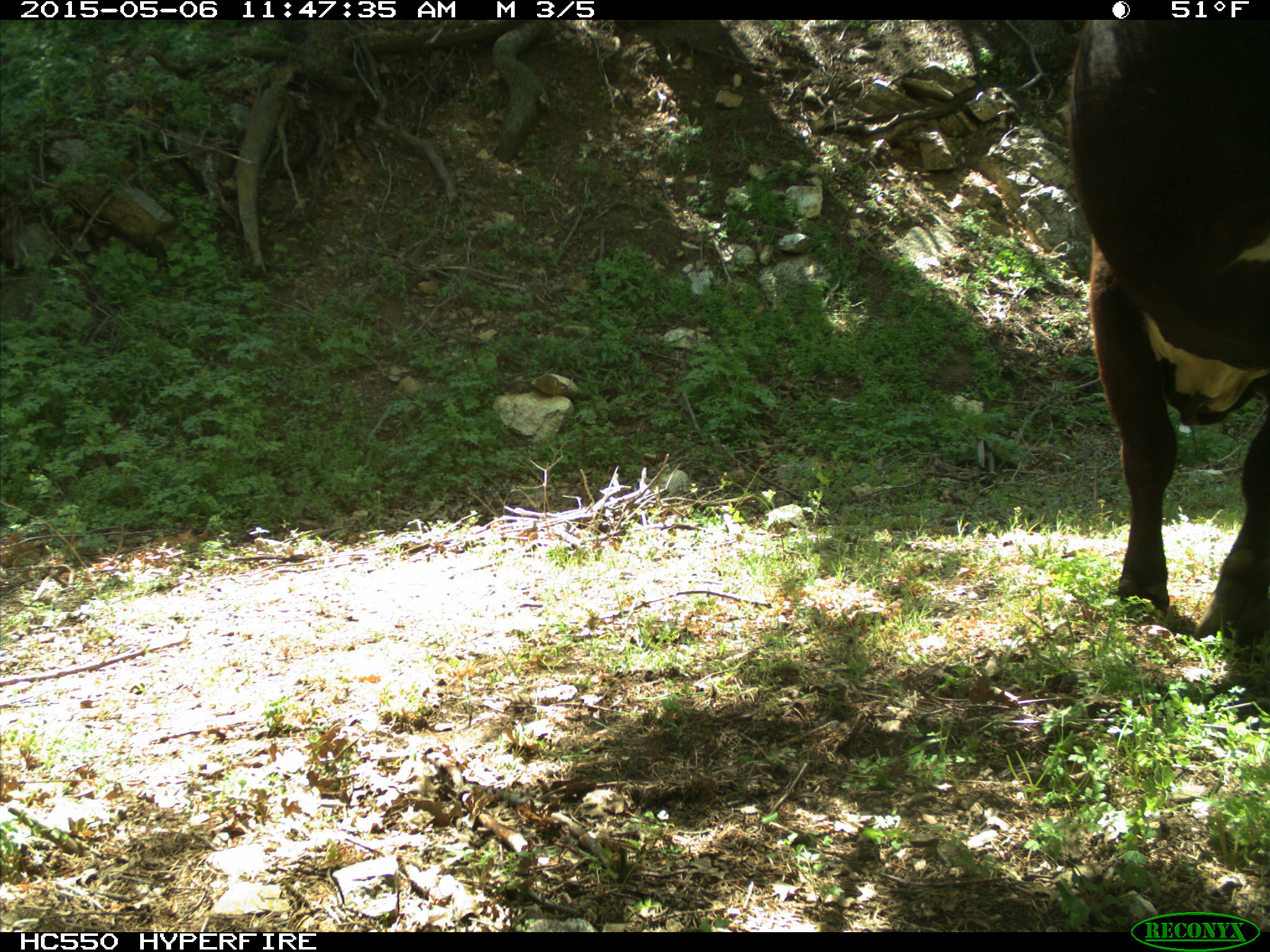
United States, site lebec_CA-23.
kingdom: Animalia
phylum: Chordata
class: Mammalia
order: Artiodactyla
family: Bovidae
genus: Bos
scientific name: Bos taurus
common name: domestic cow